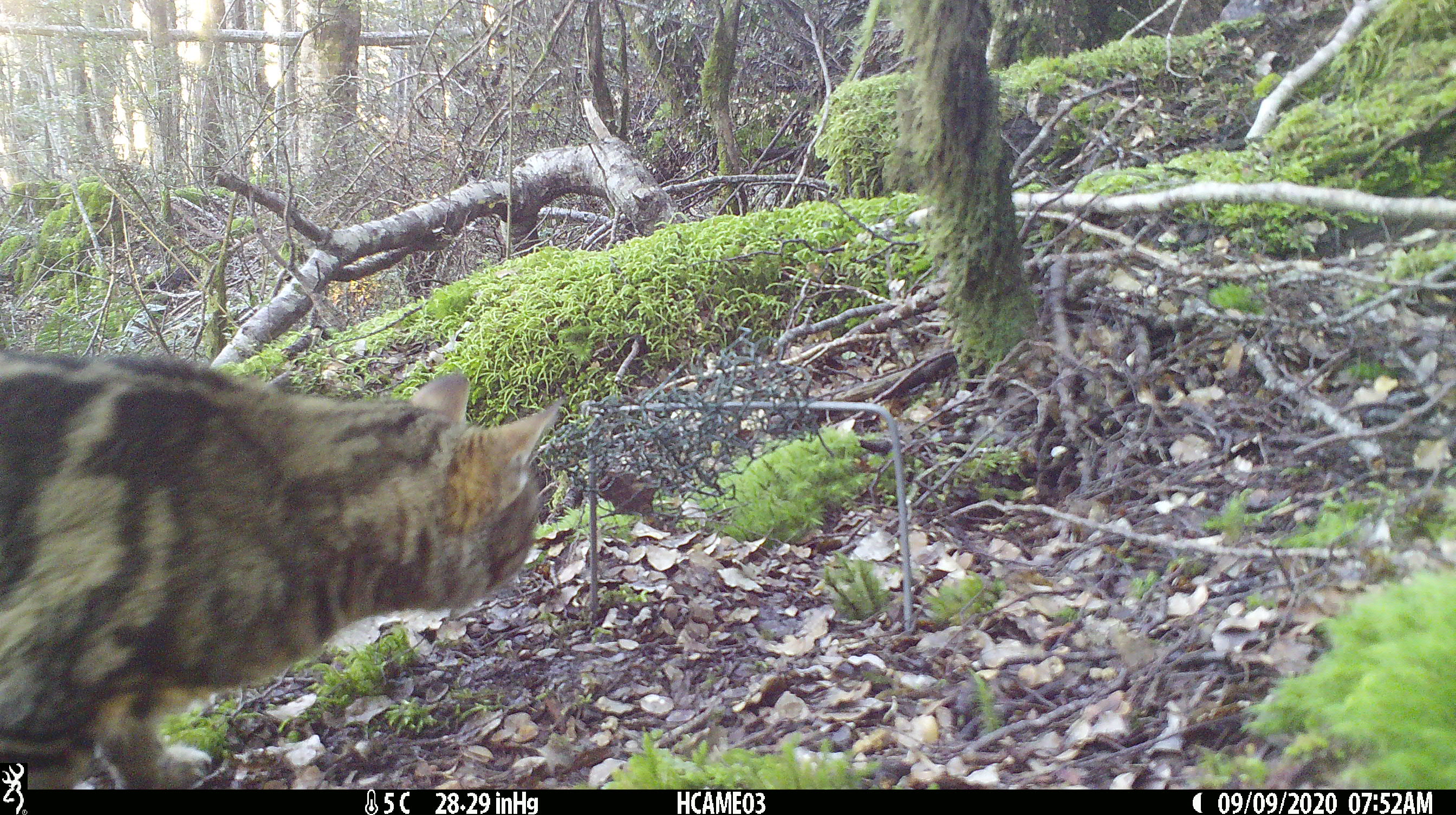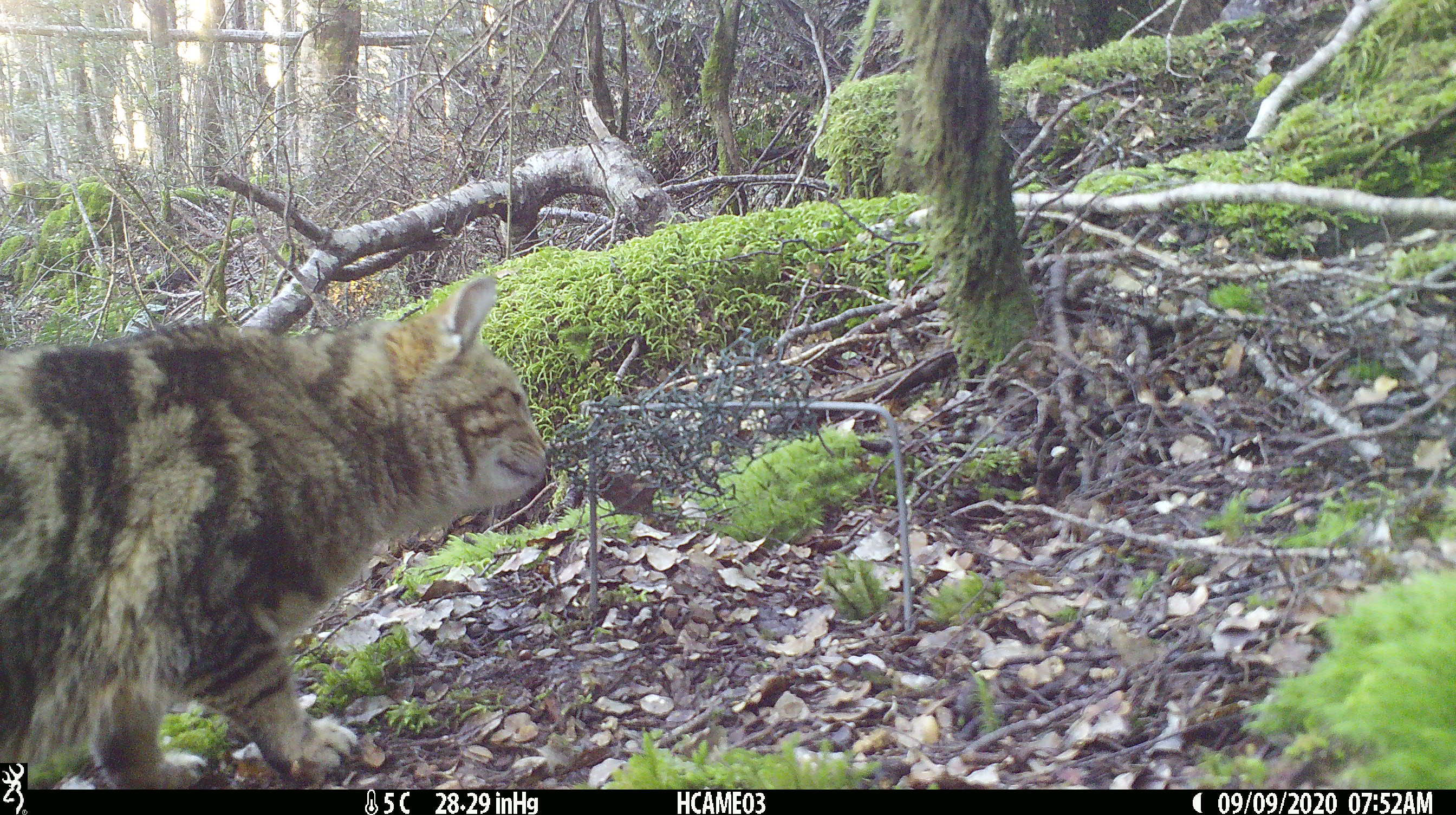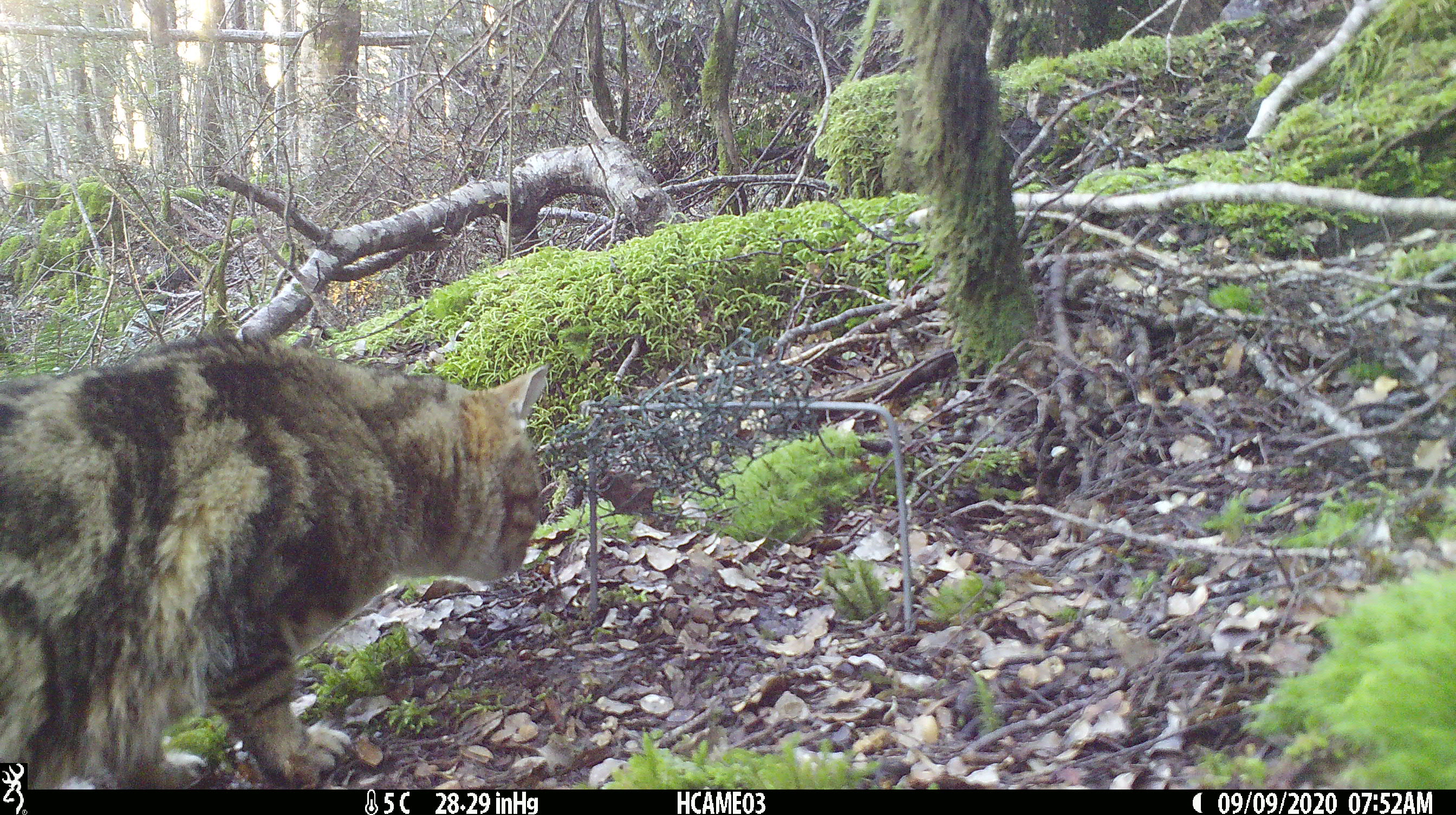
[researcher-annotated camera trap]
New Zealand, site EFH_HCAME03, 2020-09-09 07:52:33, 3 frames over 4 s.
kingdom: Animalia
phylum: Chordata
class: Mammalia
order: Carnivora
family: Felidae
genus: Felis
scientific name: Felis catus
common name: domestic cat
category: cat